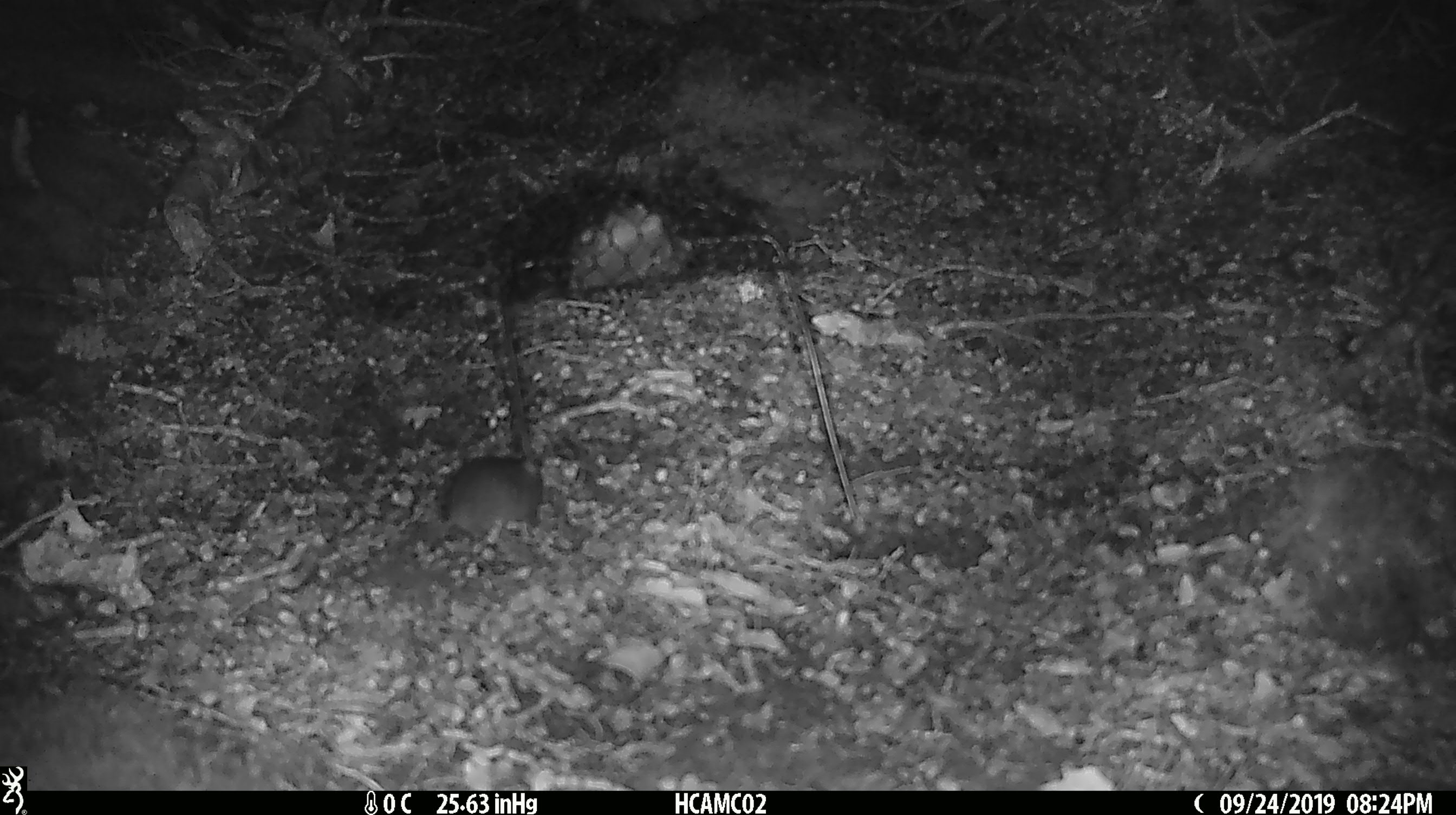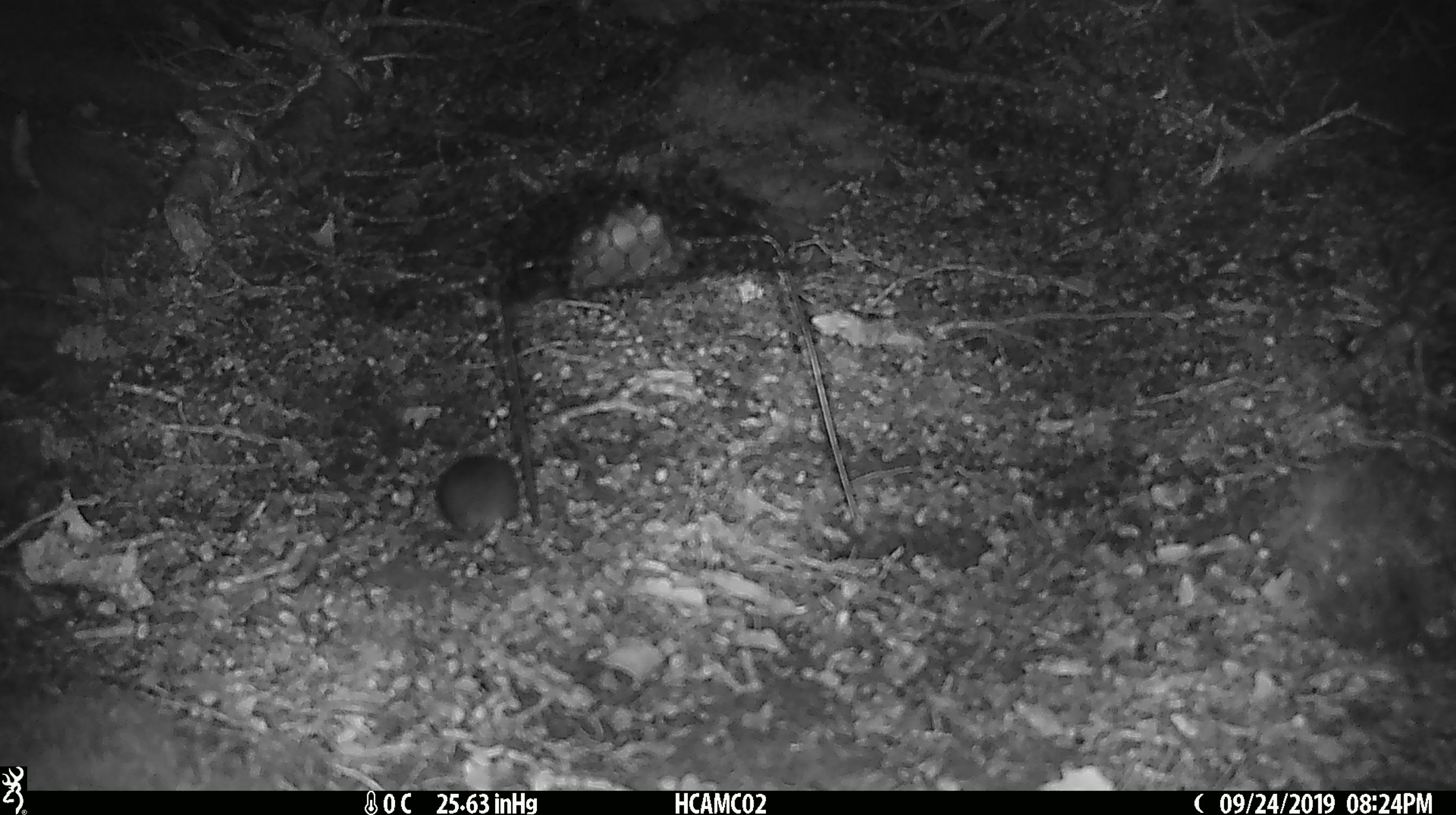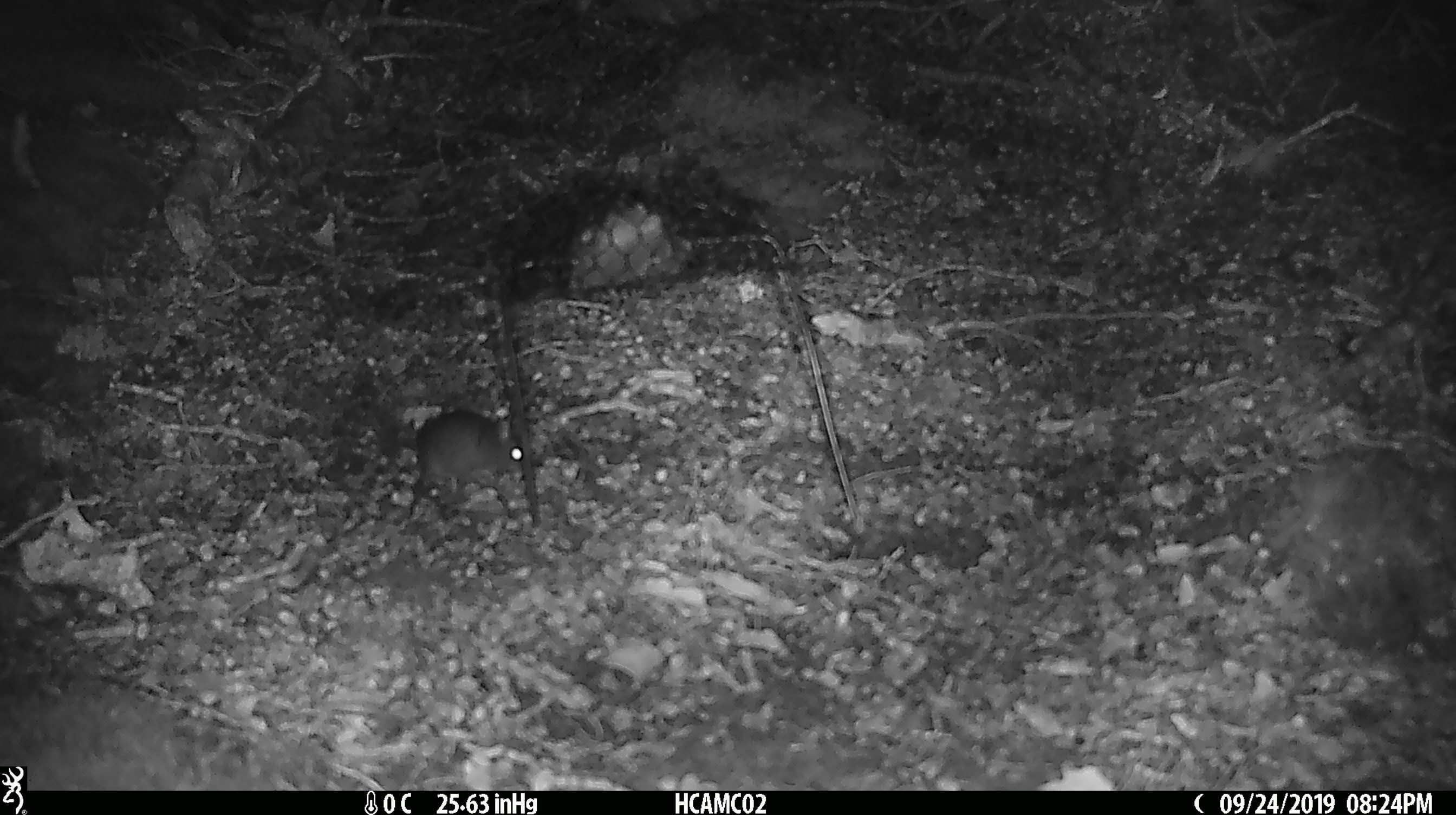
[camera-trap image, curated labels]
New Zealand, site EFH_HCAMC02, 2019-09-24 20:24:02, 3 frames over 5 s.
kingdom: Animalia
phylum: Chordata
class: Mammalia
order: Rodentia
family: Muridae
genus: Mus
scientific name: Mus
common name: mouse